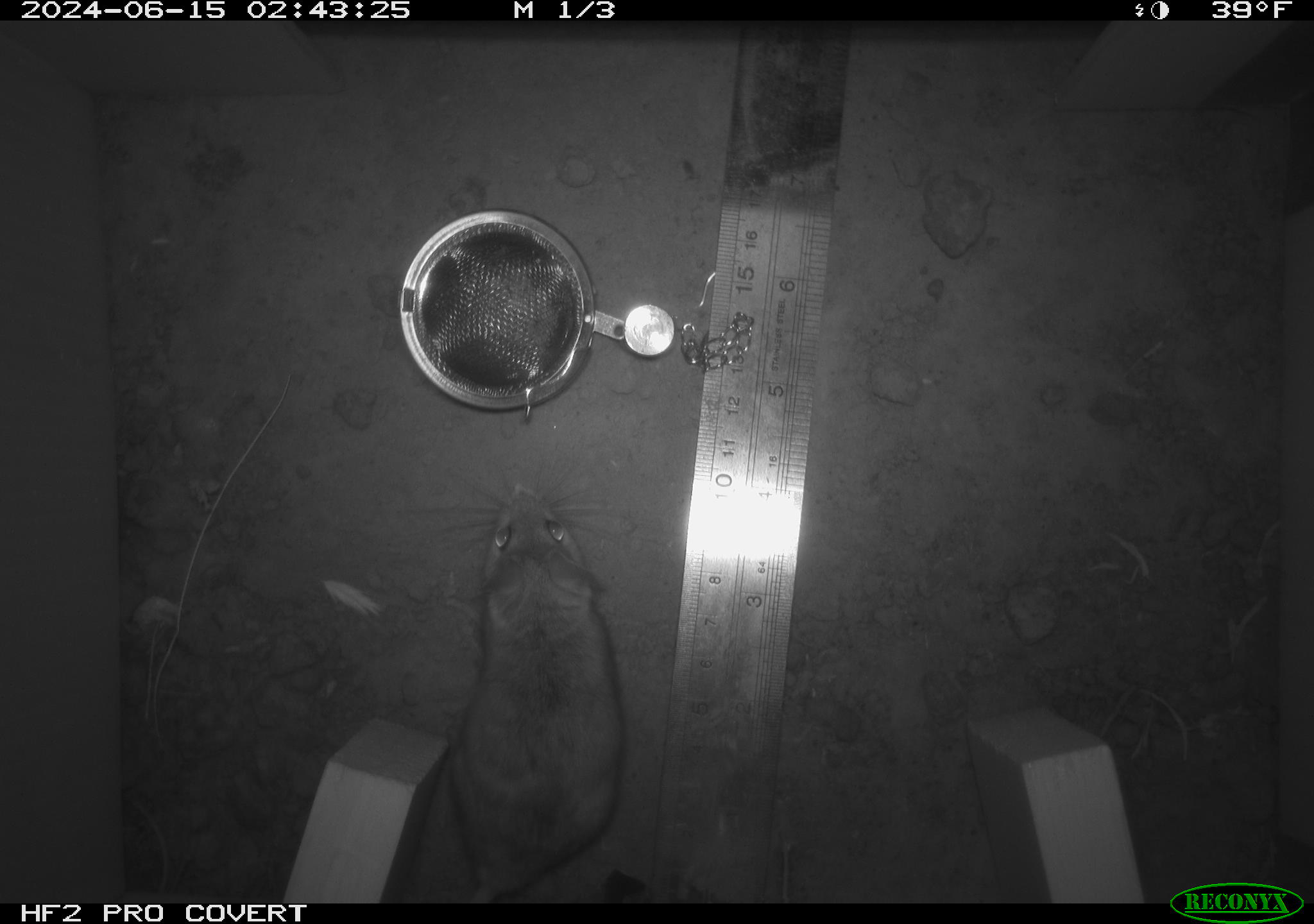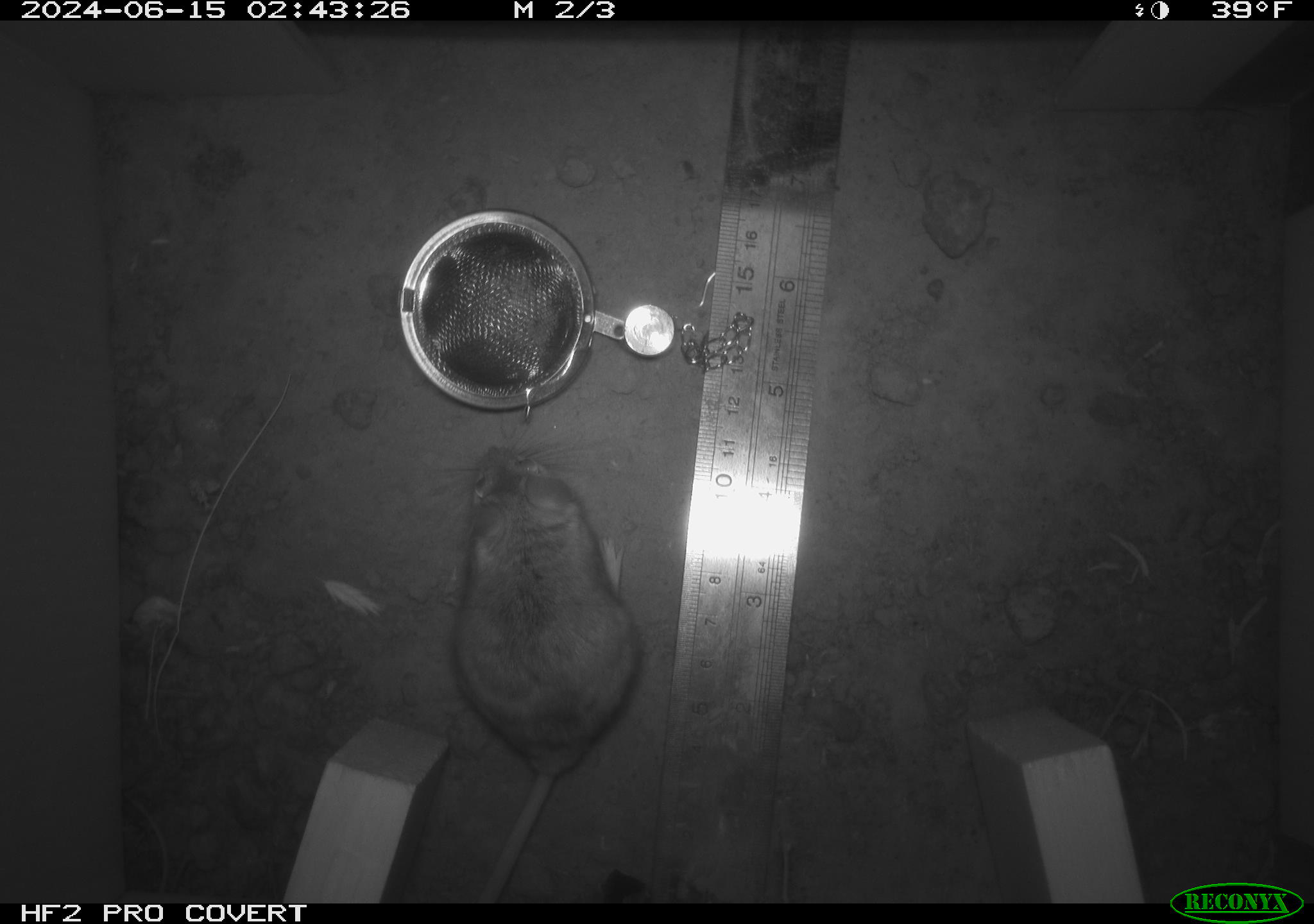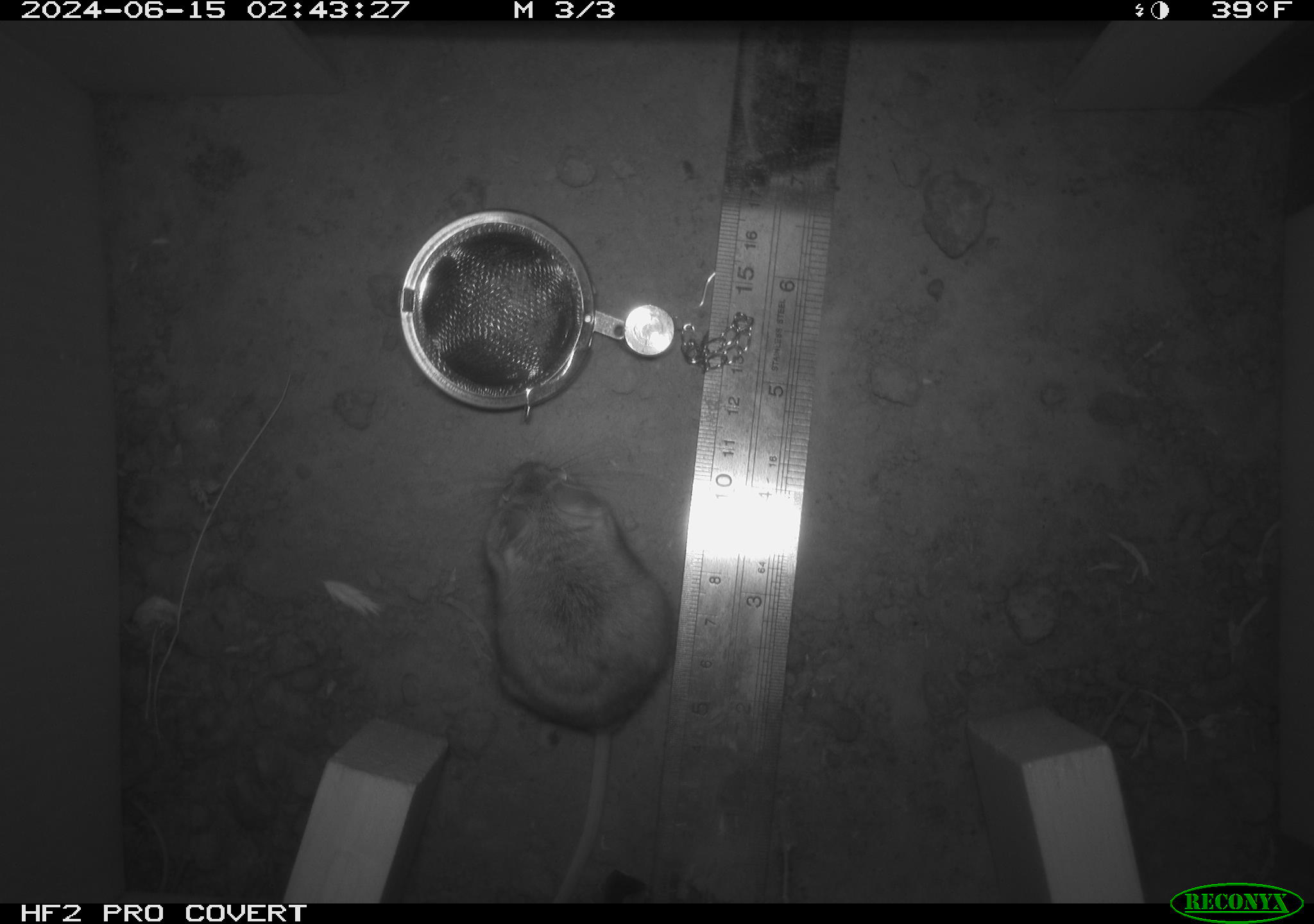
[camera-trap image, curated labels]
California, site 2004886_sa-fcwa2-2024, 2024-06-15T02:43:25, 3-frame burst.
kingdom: Animalia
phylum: Chordata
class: Mammalia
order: Rodentia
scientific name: Rodentia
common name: mouse species